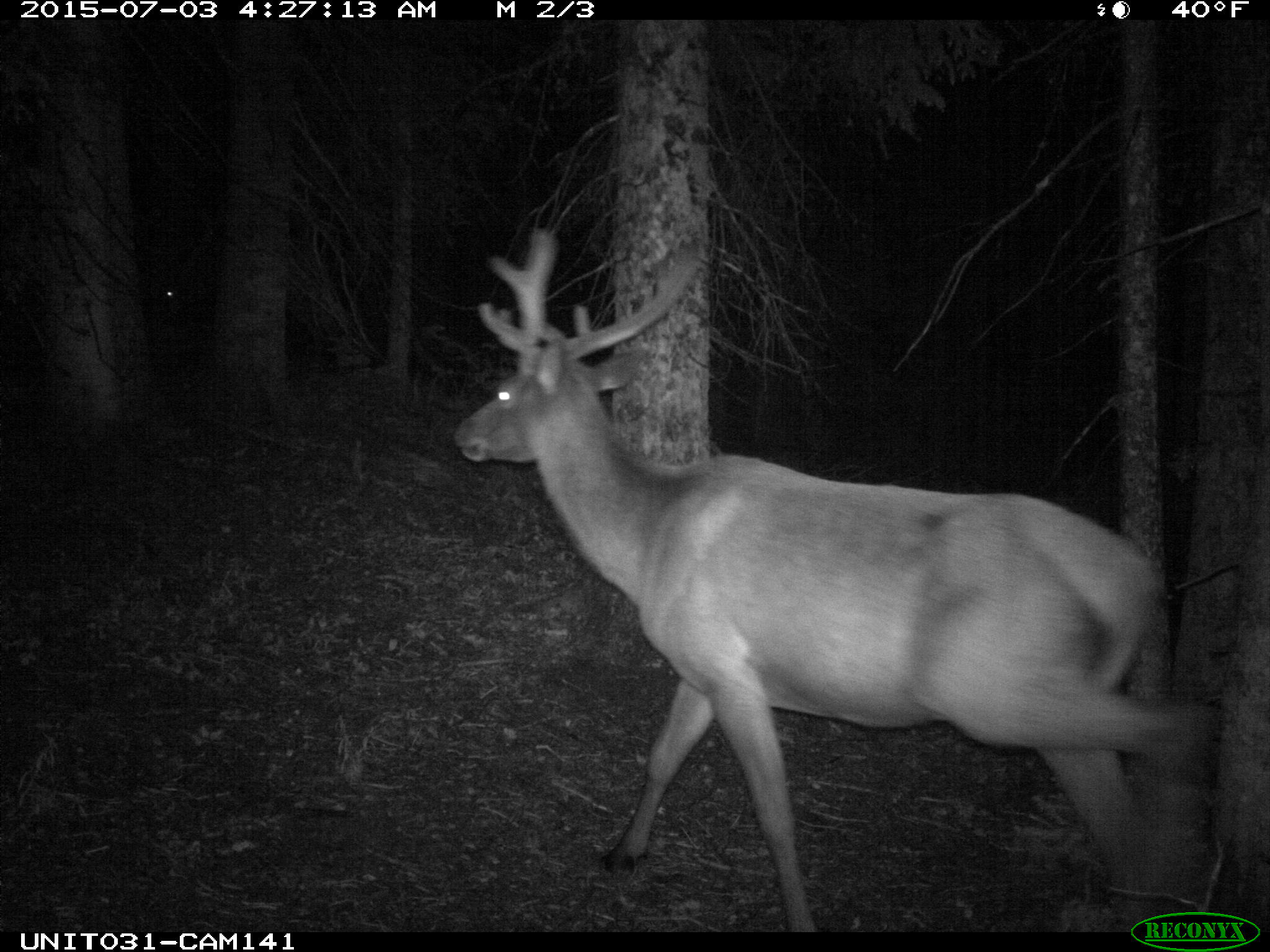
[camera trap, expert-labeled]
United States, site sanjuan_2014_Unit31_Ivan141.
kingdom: Animalia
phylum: Chordata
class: Mammalia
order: Artiodactyla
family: Cervidae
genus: Cervus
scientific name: Cervus elaphus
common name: red deer